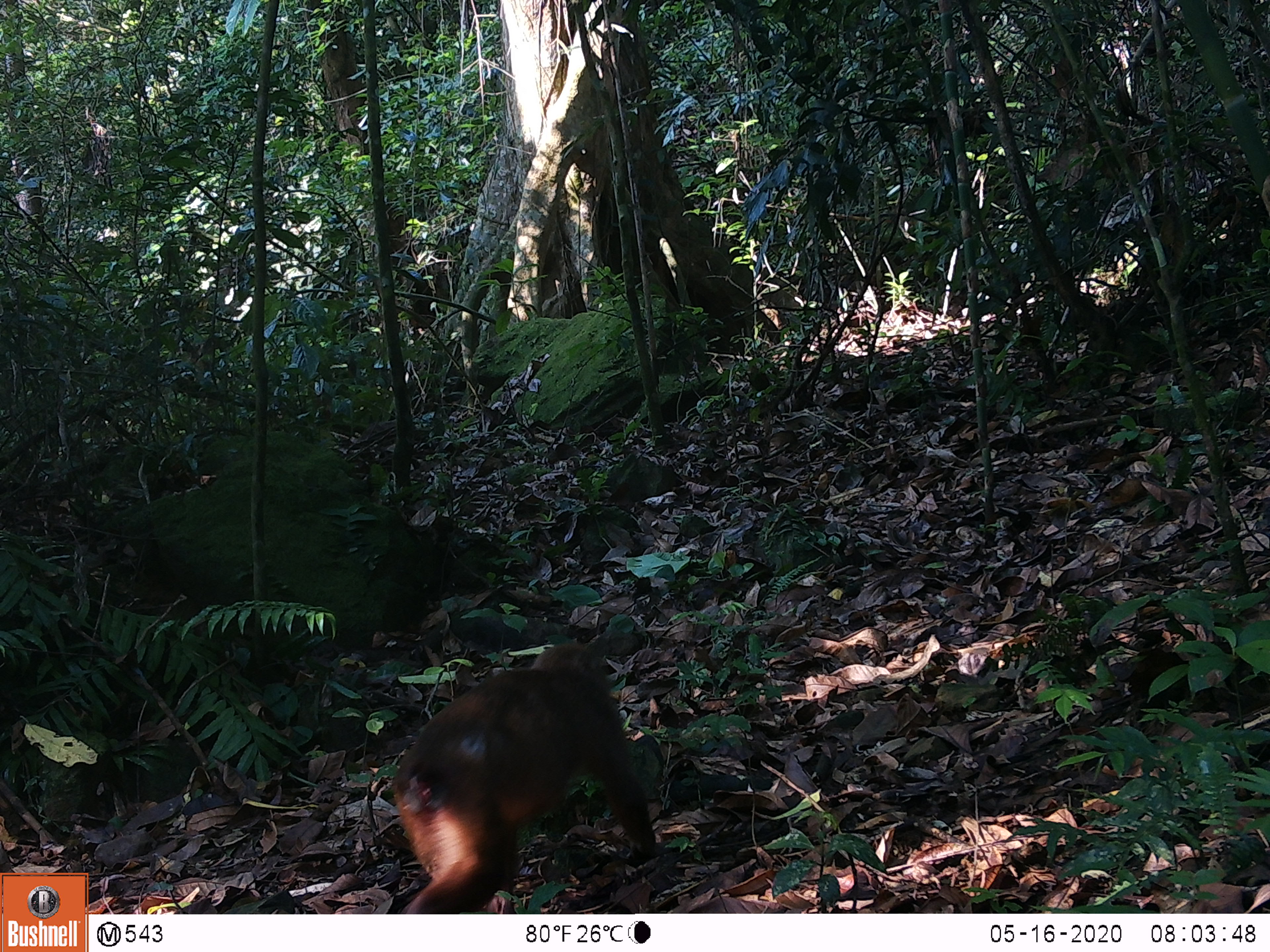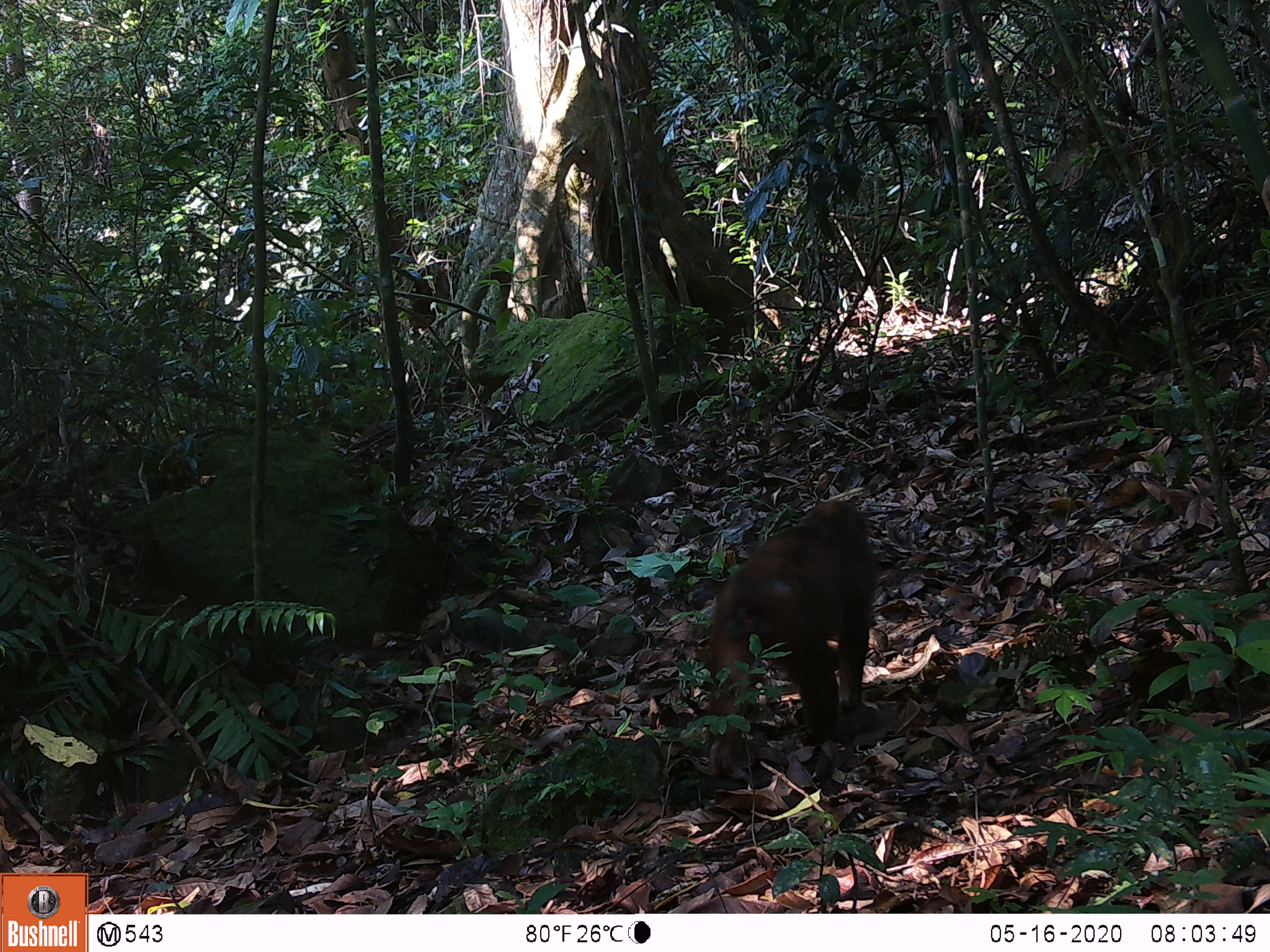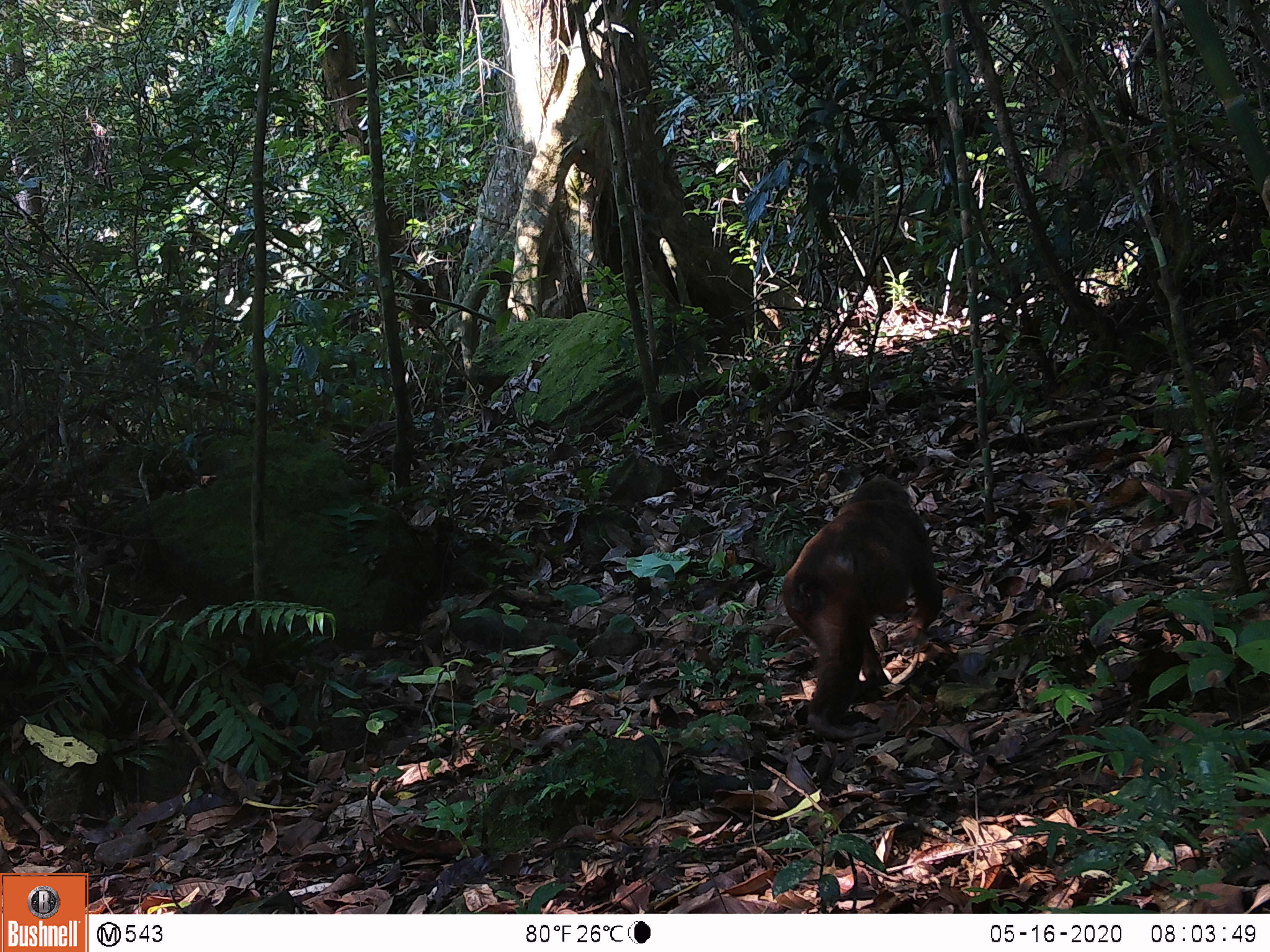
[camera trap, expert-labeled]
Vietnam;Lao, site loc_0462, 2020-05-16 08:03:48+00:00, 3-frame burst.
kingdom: Animalia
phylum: Chordata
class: Mammalia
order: Primates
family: Cercopithecidae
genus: Macaca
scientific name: Macaca arctoides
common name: stump-tailed macaque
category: stump tailed macaque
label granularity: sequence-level